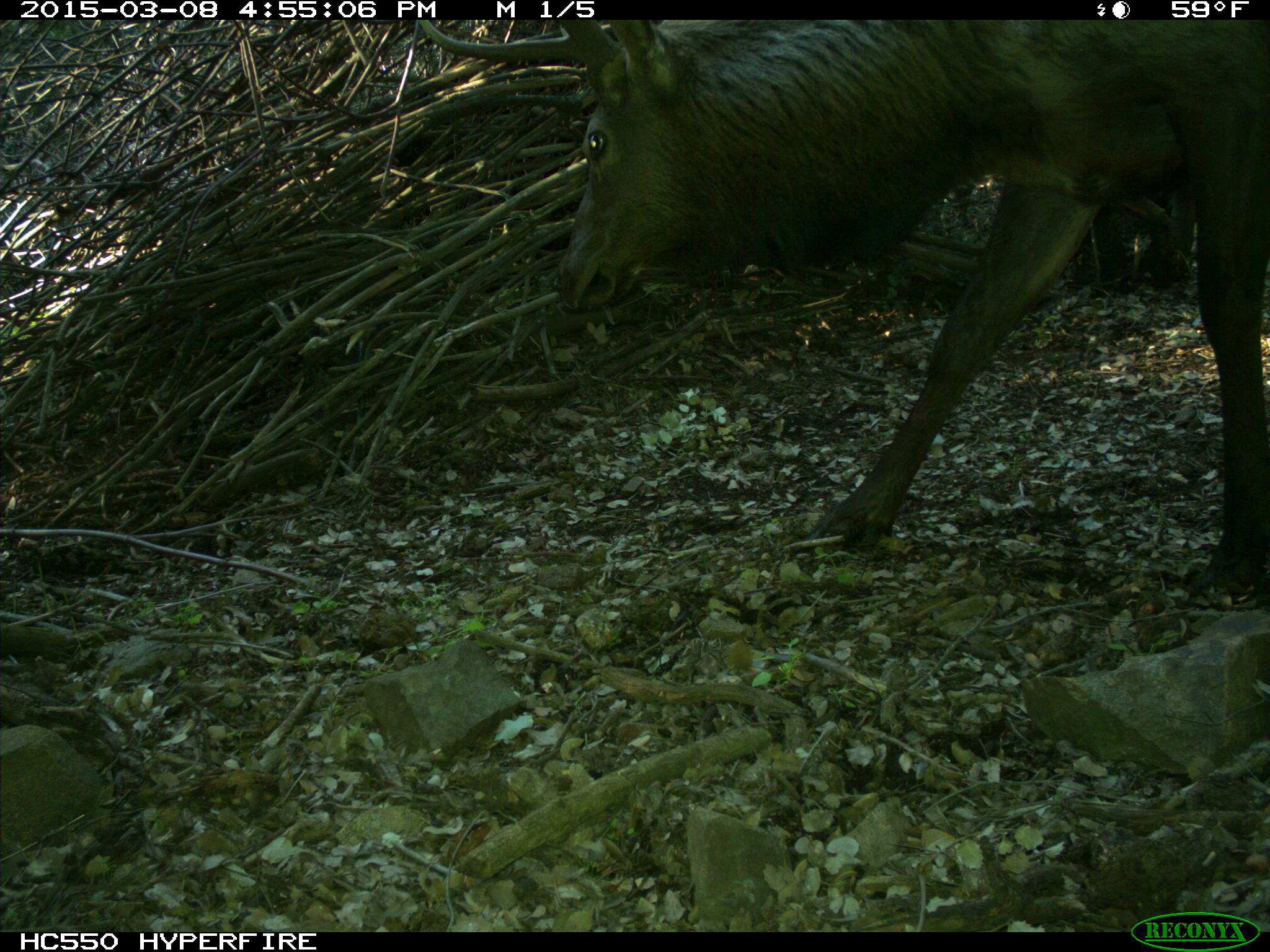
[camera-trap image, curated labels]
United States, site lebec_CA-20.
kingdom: Animalia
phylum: Chordata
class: Mammalia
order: Artiodactyla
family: Cervidae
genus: Cervus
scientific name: Cervus canadensis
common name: elk